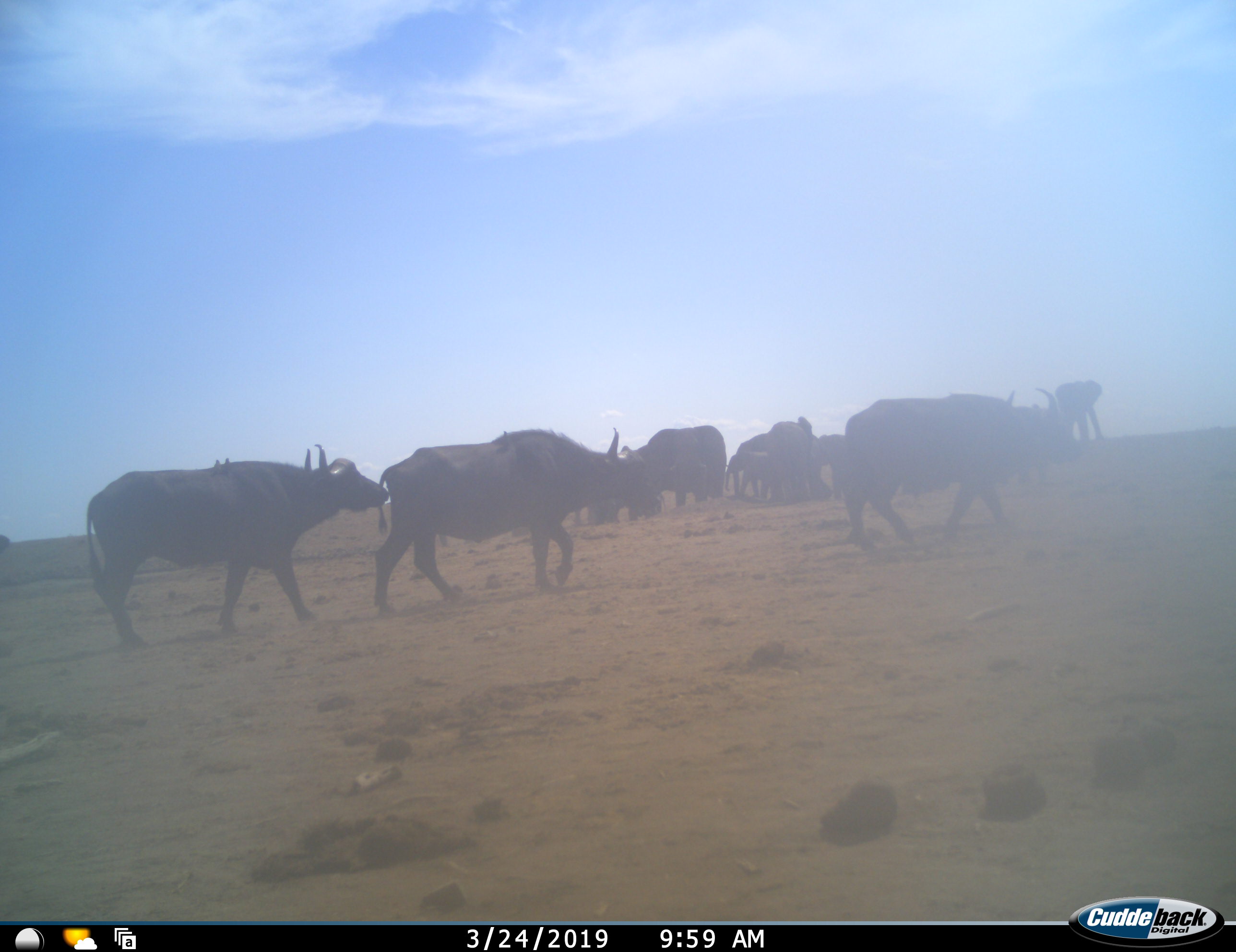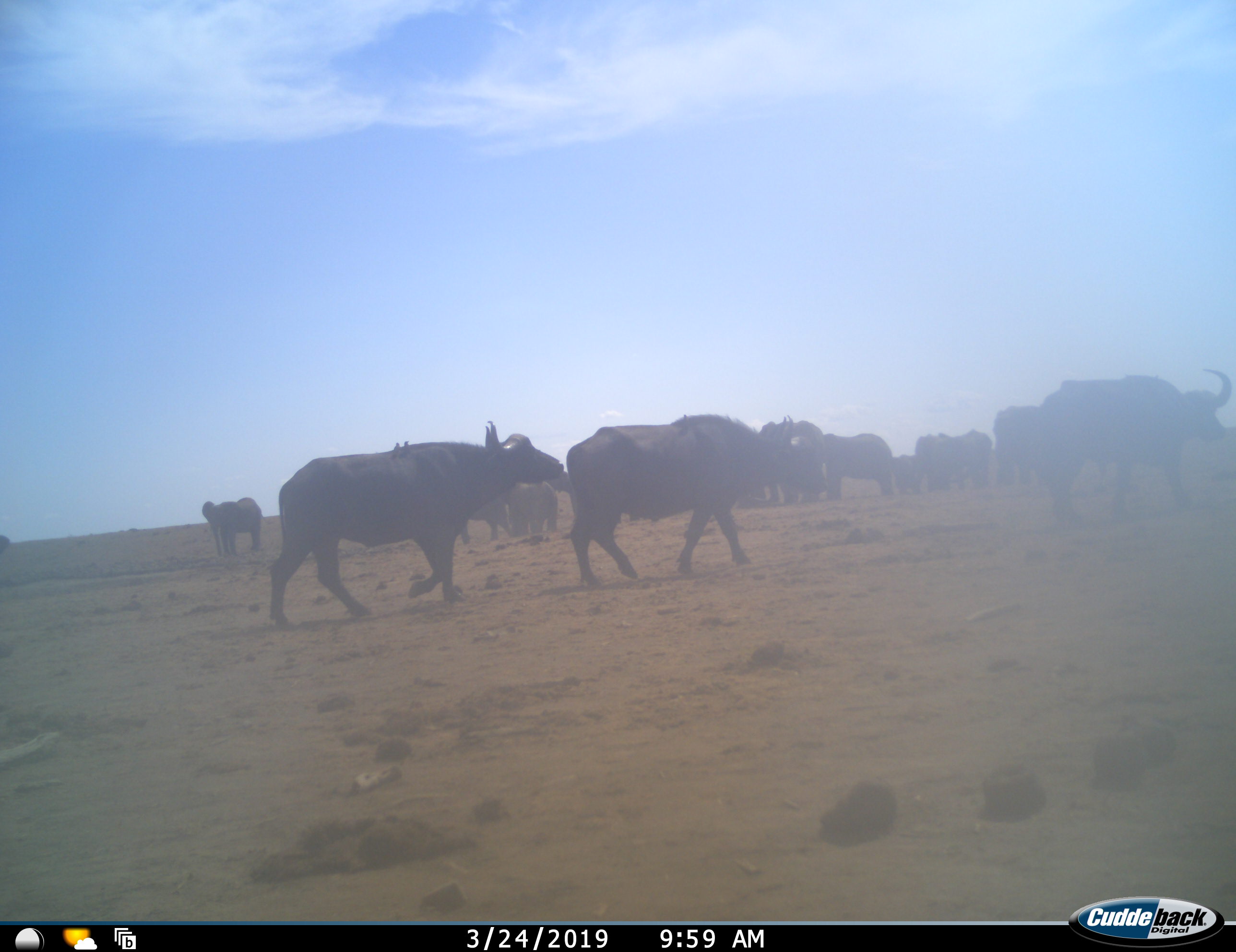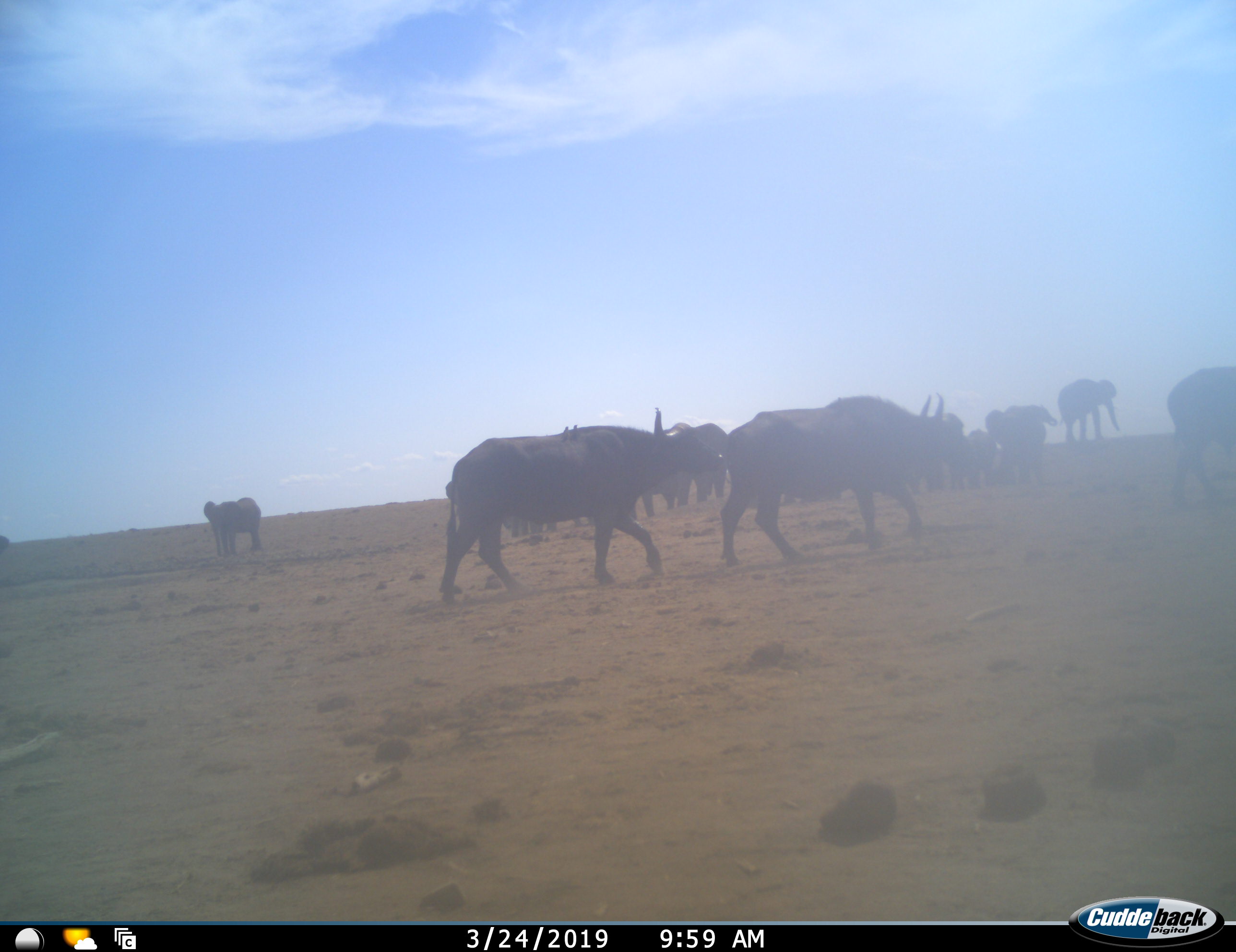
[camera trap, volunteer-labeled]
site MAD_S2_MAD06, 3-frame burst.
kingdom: Animalia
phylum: Chordata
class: Mammalia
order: Artiodactyla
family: Bovidae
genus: Syncerus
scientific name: Syncerus caffer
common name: african buffalo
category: buffalo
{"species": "buffalo (african buffalo) (Syncerus caffer)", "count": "3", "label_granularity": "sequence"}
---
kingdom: Animalia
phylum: Chordata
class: Mammalia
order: Proboscidea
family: Elephantidae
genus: Loxodonta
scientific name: Loxodonta africana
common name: african bush elephant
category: elephant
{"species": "elephant (african bush elephant) (Loxodonta africana)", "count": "11-50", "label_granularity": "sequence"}